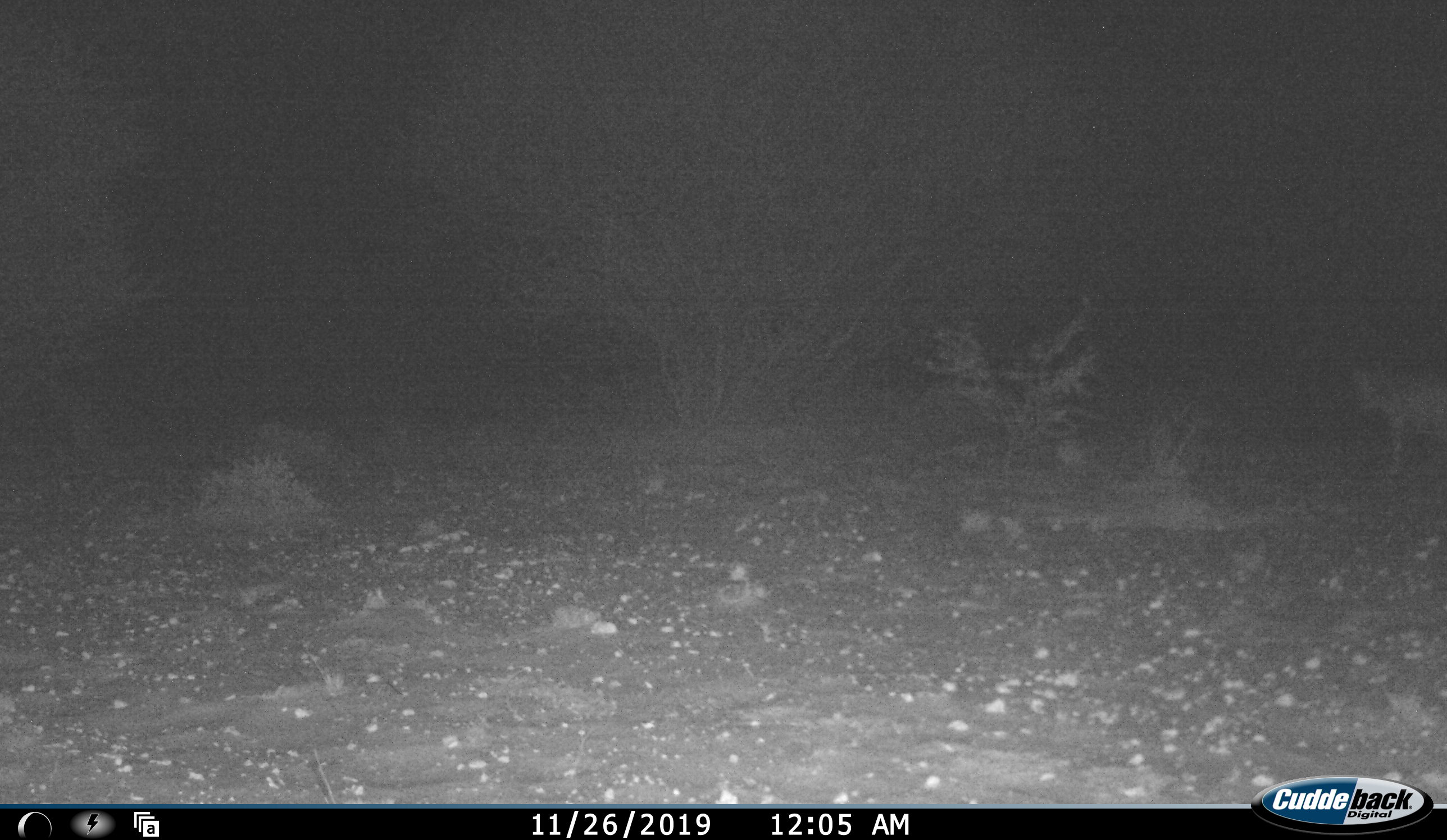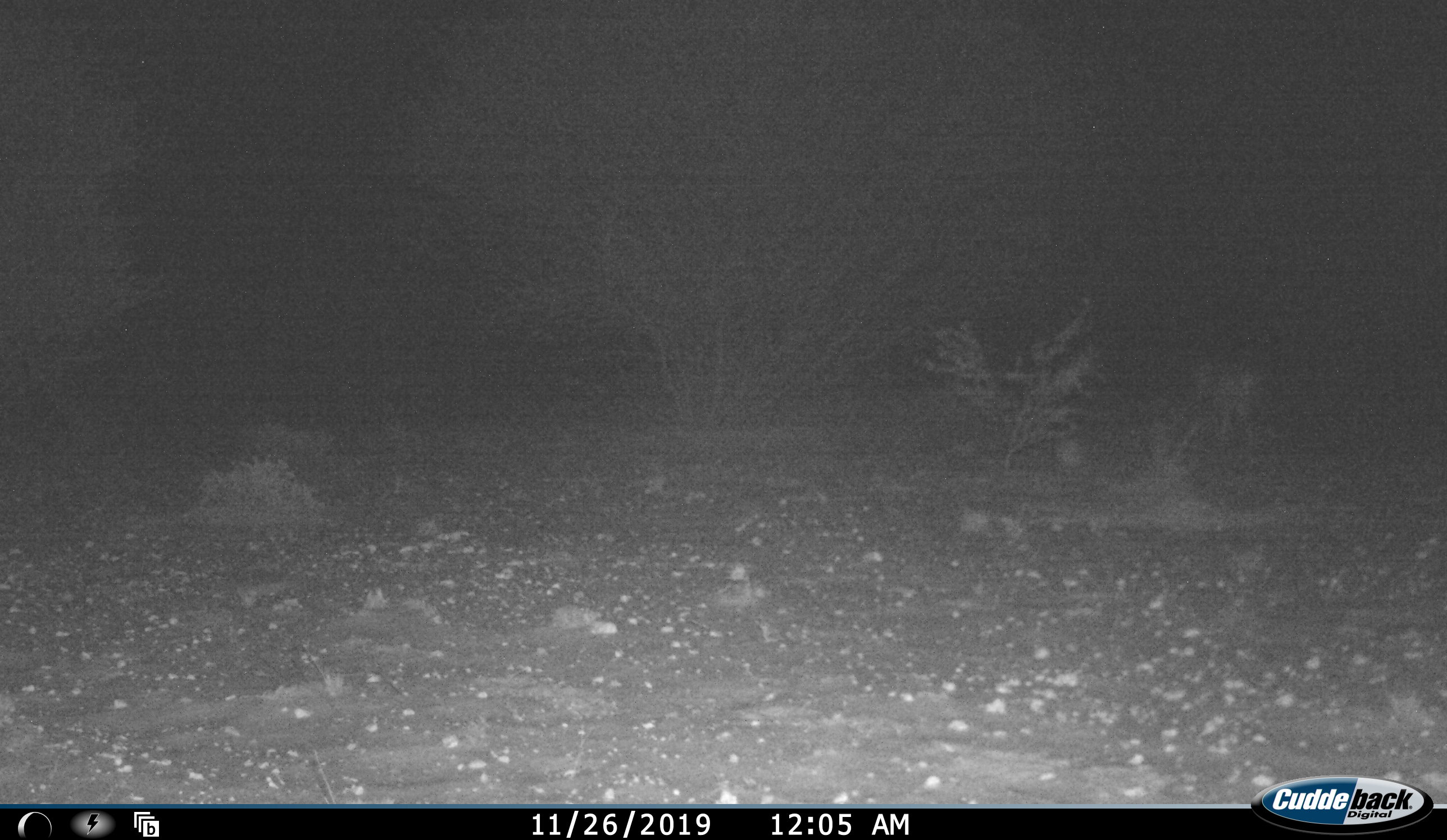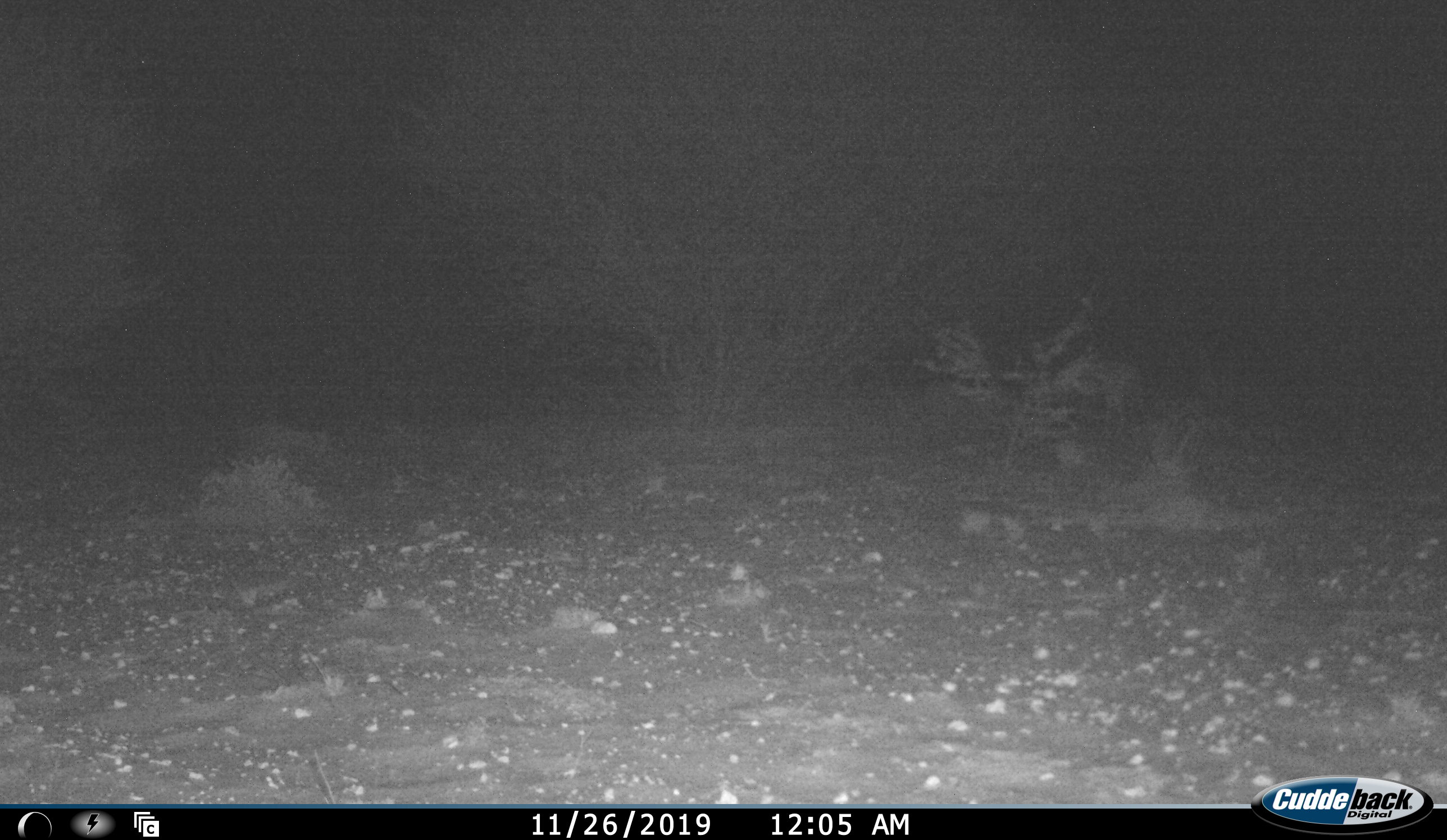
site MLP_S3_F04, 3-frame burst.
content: unidentified animal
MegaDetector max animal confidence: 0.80